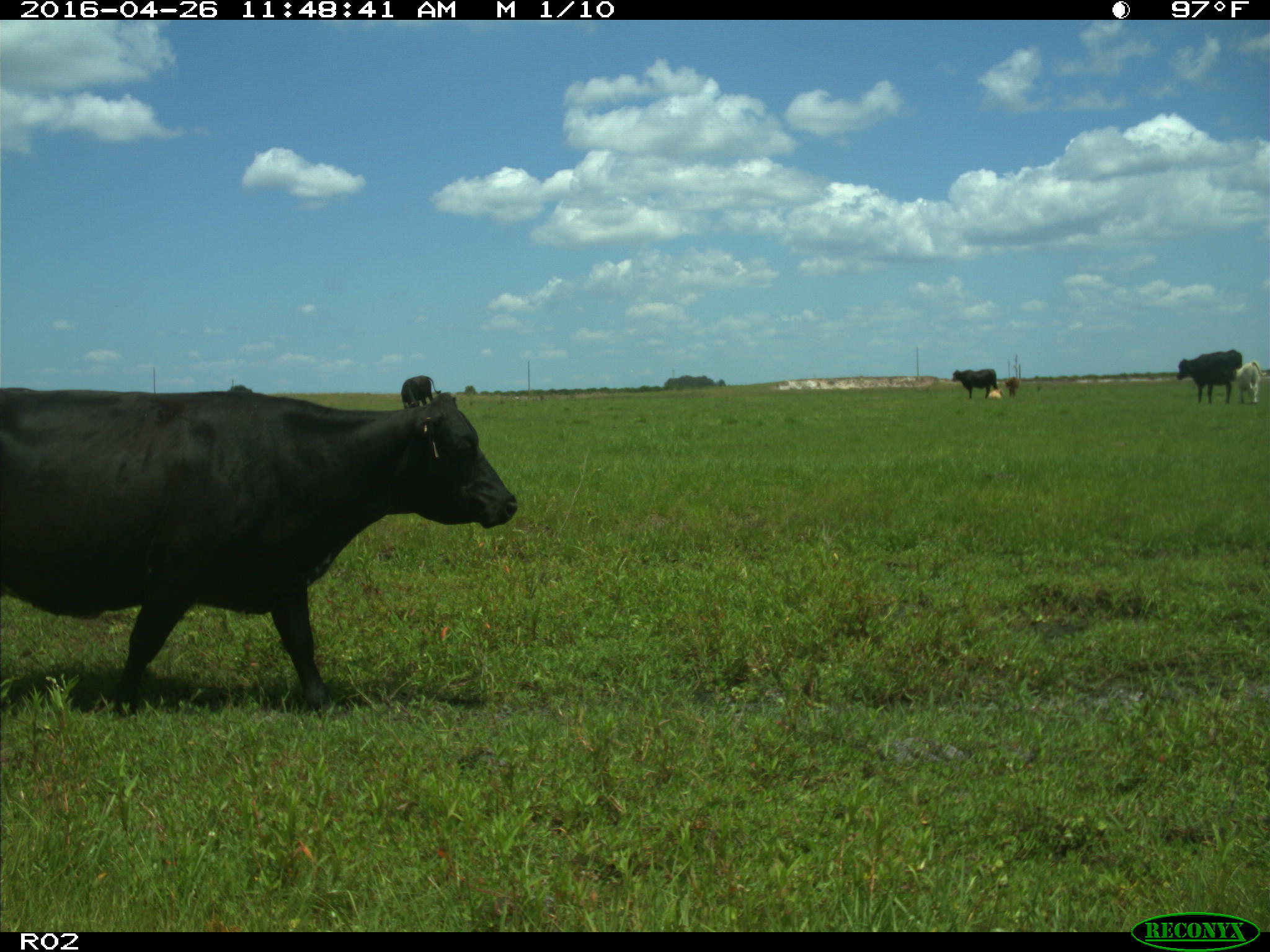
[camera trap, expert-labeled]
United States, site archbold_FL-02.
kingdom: Animalia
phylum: Chordata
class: Mammalia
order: Artiodactyla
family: Bovidae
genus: Bos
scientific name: Bos taurus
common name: domestic cow